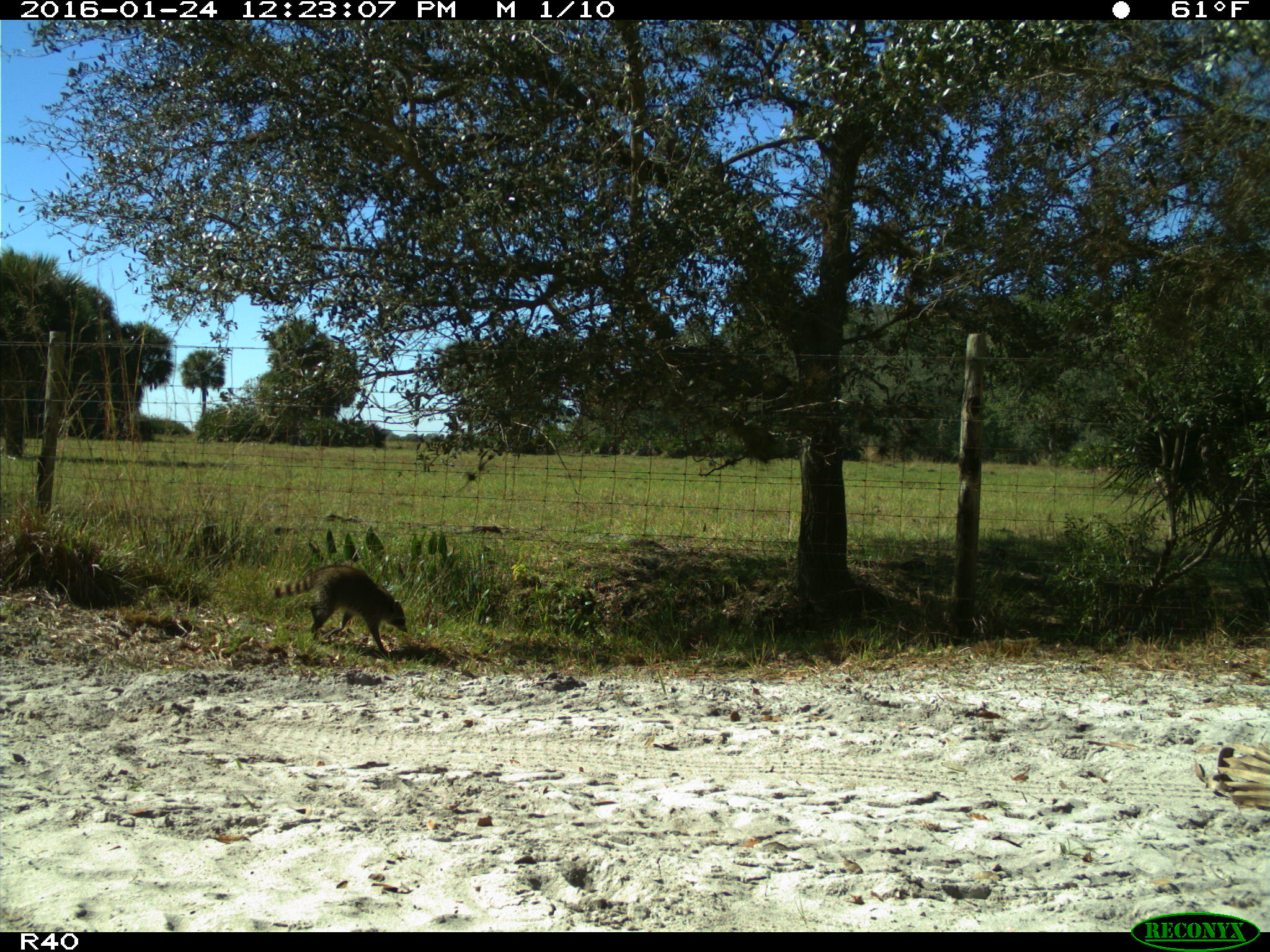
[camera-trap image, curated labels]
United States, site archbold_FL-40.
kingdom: Animalia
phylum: Chordata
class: Mammalia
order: Carnivora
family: Procyonidae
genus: Procyon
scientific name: Procyon lotor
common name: common raccoon